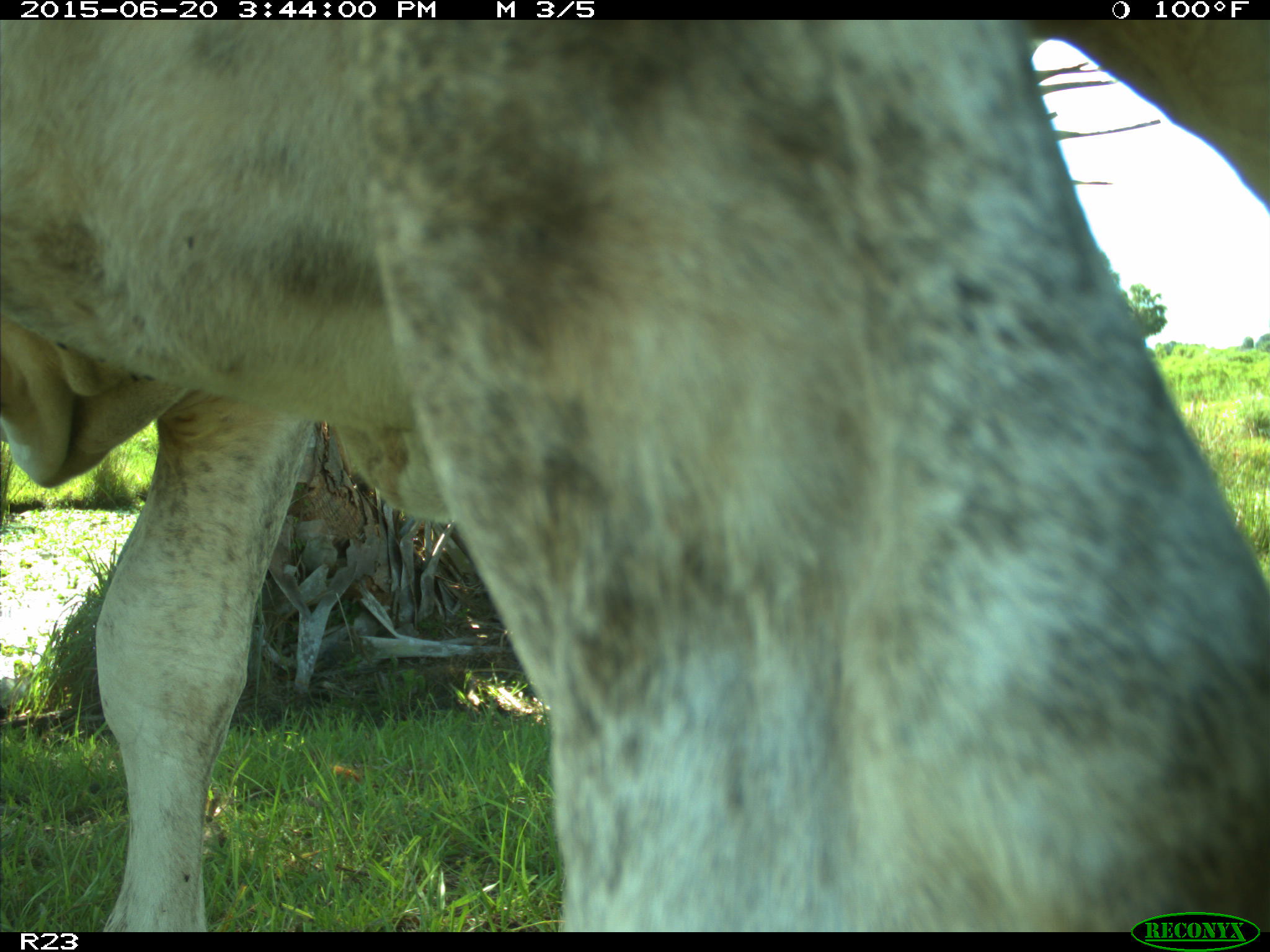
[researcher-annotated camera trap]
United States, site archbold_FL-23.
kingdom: Animalia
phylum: Chordata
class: Mammalia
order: Artiodactyla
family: Bovidae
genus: Bos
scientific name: Bos taurus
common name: domestic cow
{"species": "Bos taurus (domestic cow)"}